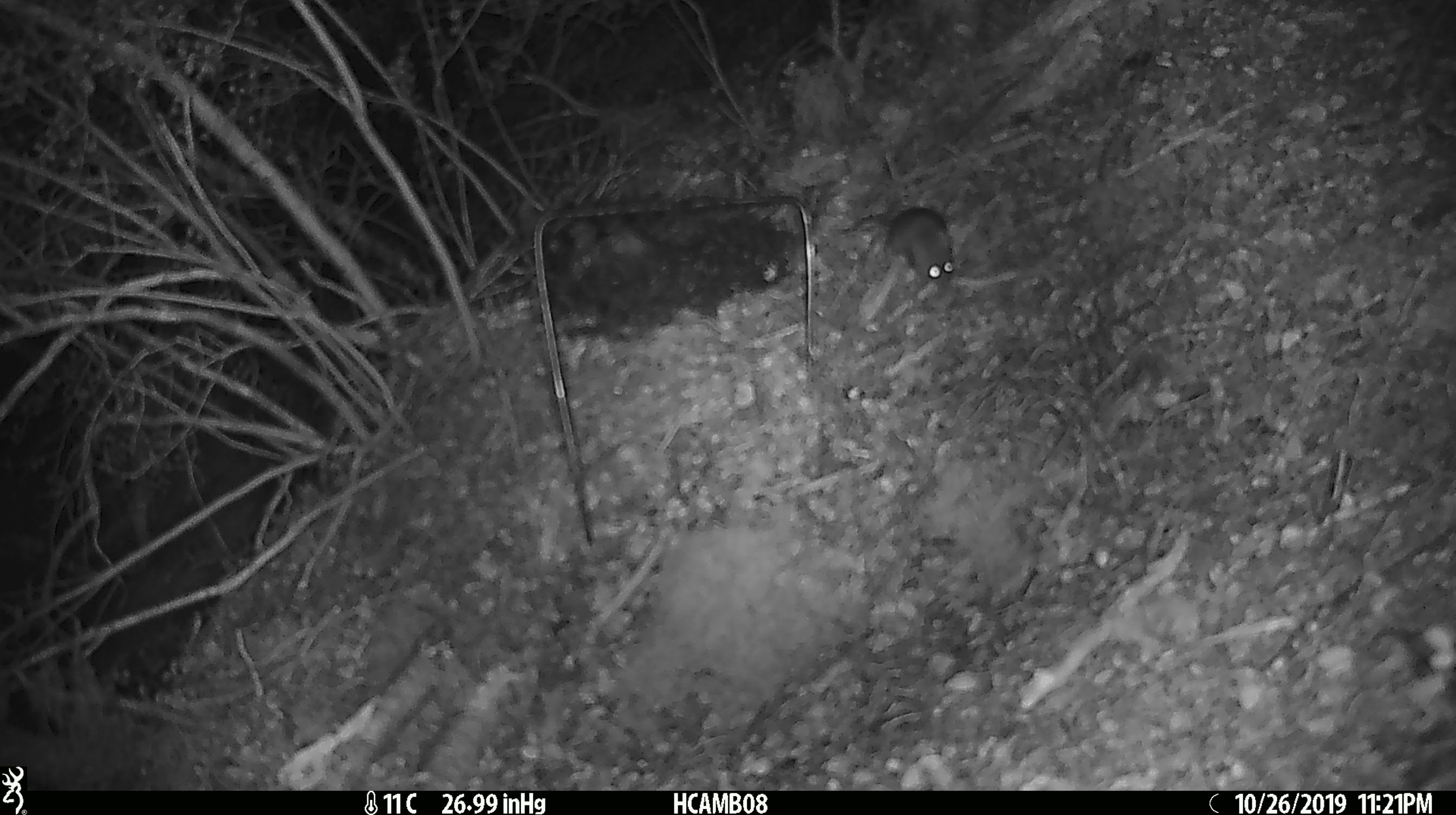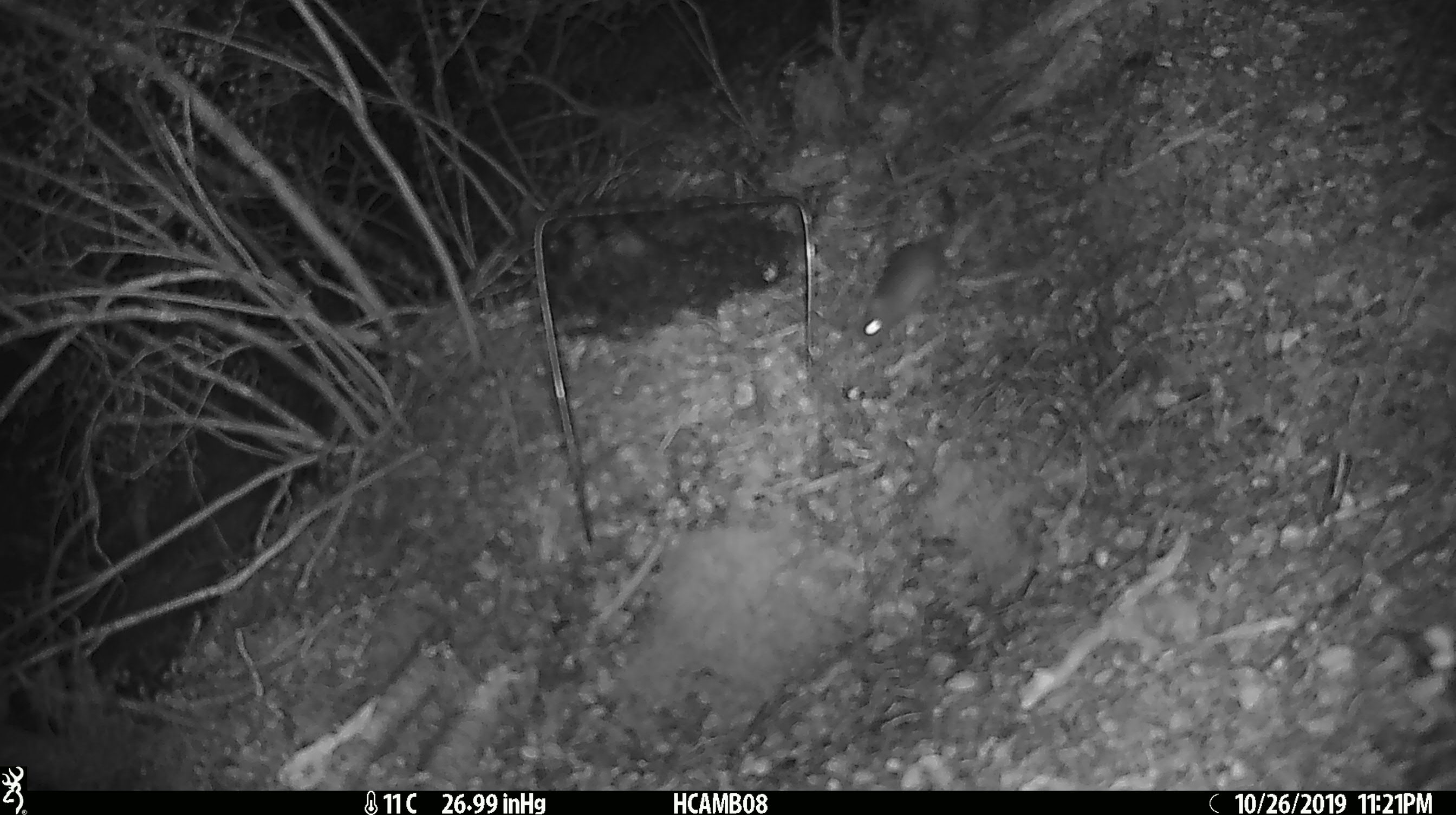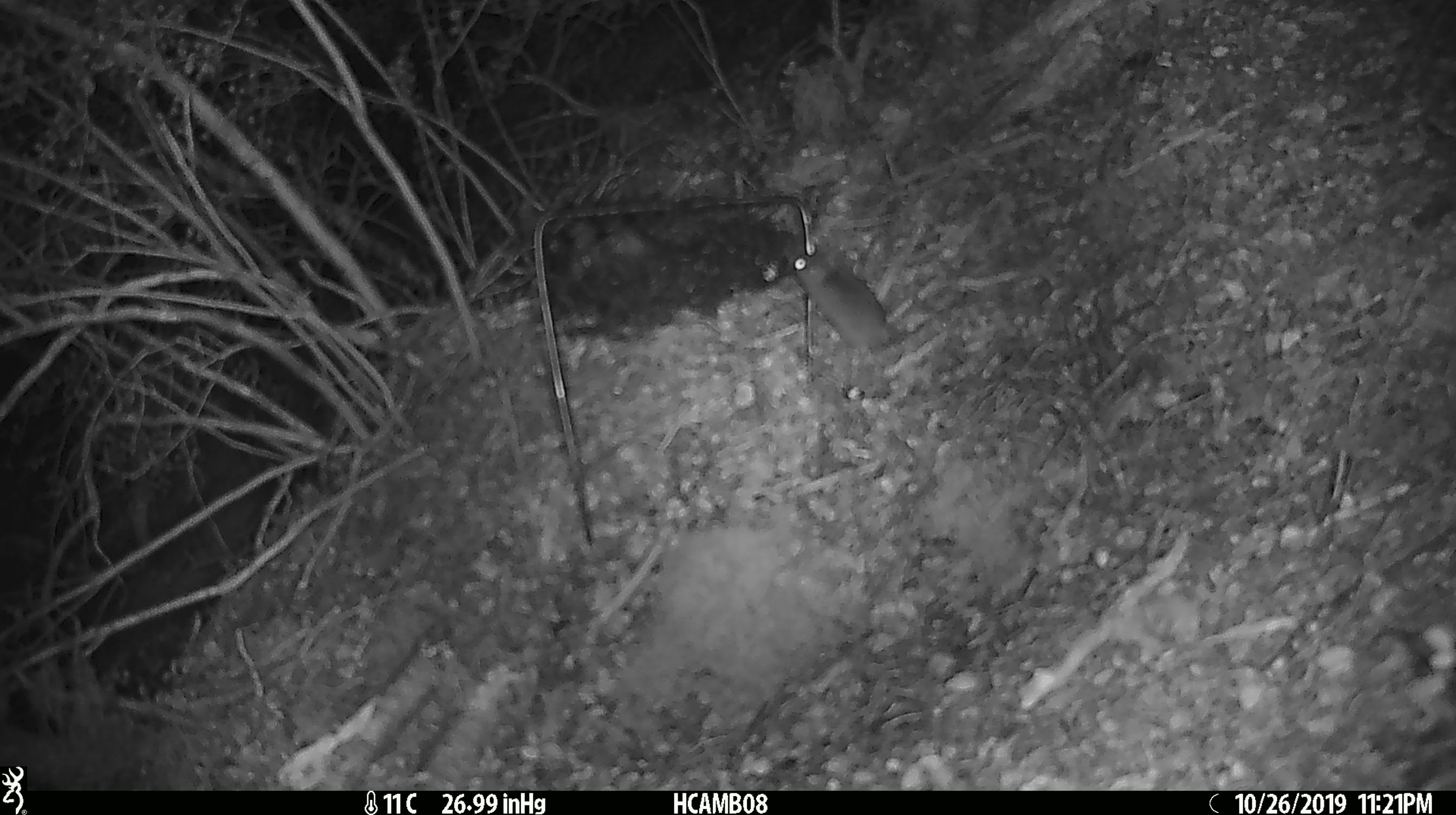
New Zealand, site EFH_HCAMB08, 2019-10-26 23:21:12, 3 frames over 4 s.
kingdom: Animalia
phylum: Chordata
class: Mammalia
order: Rodentia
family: Muridae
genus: Mus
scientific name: Mus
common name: mouse